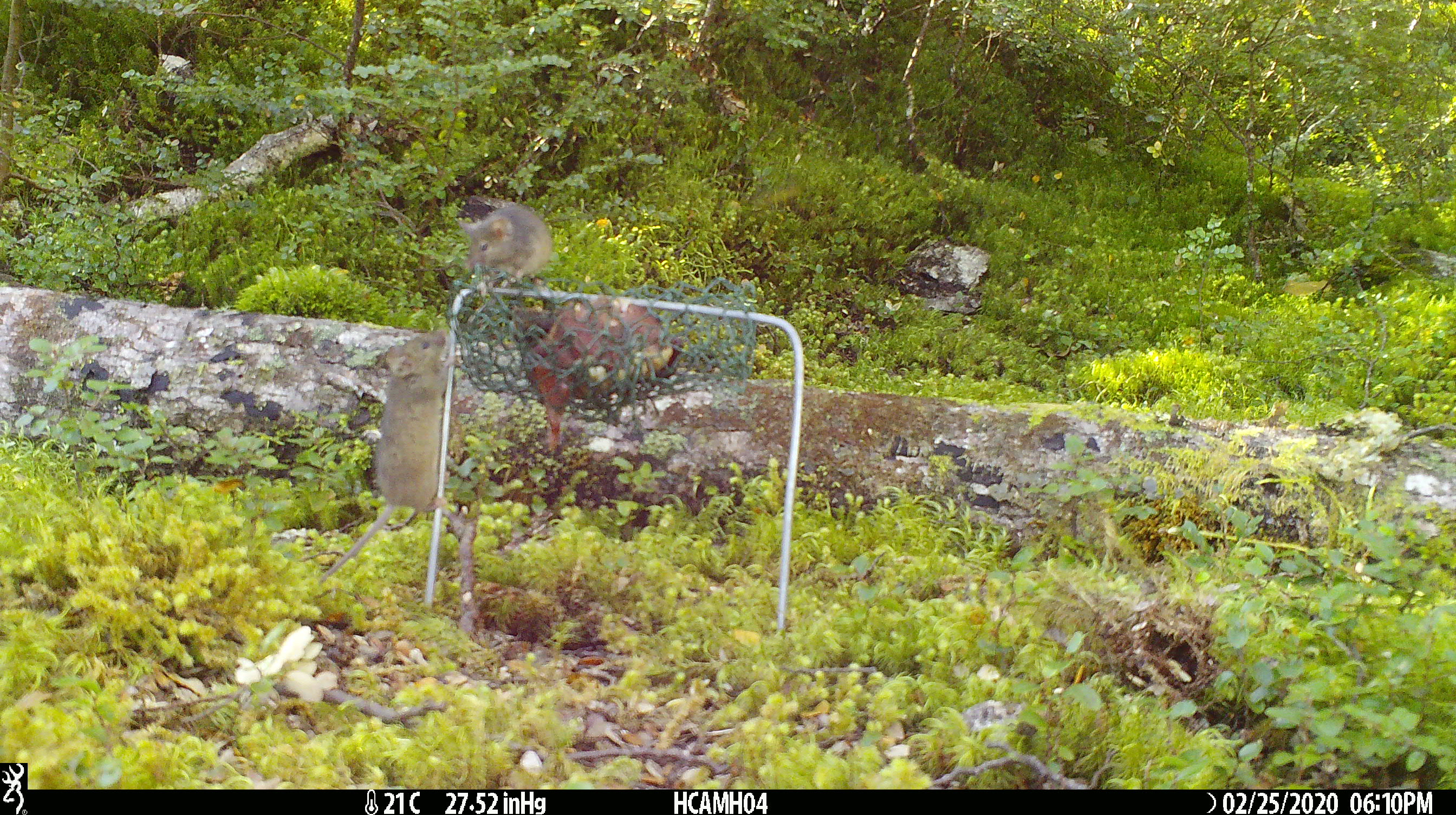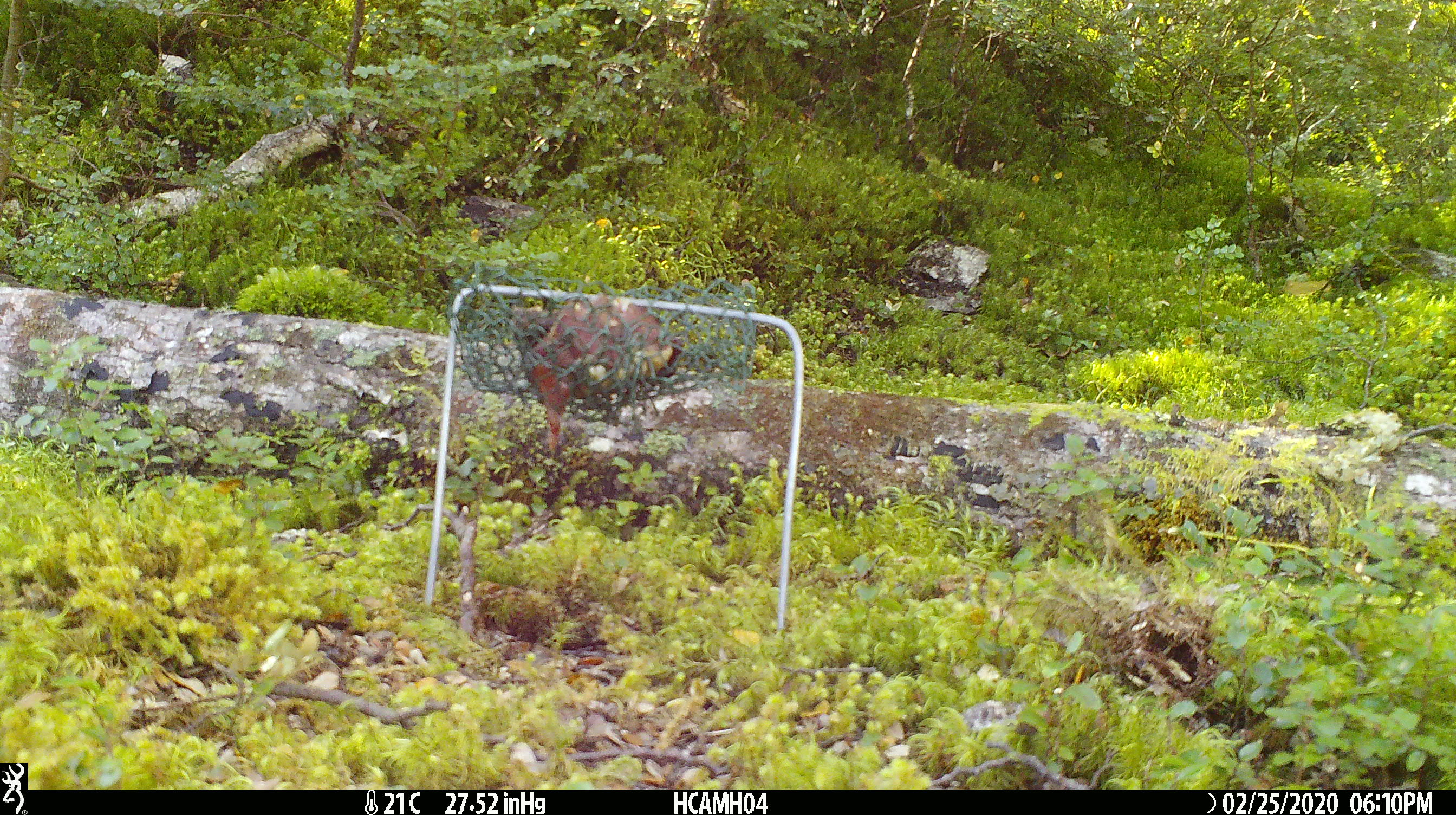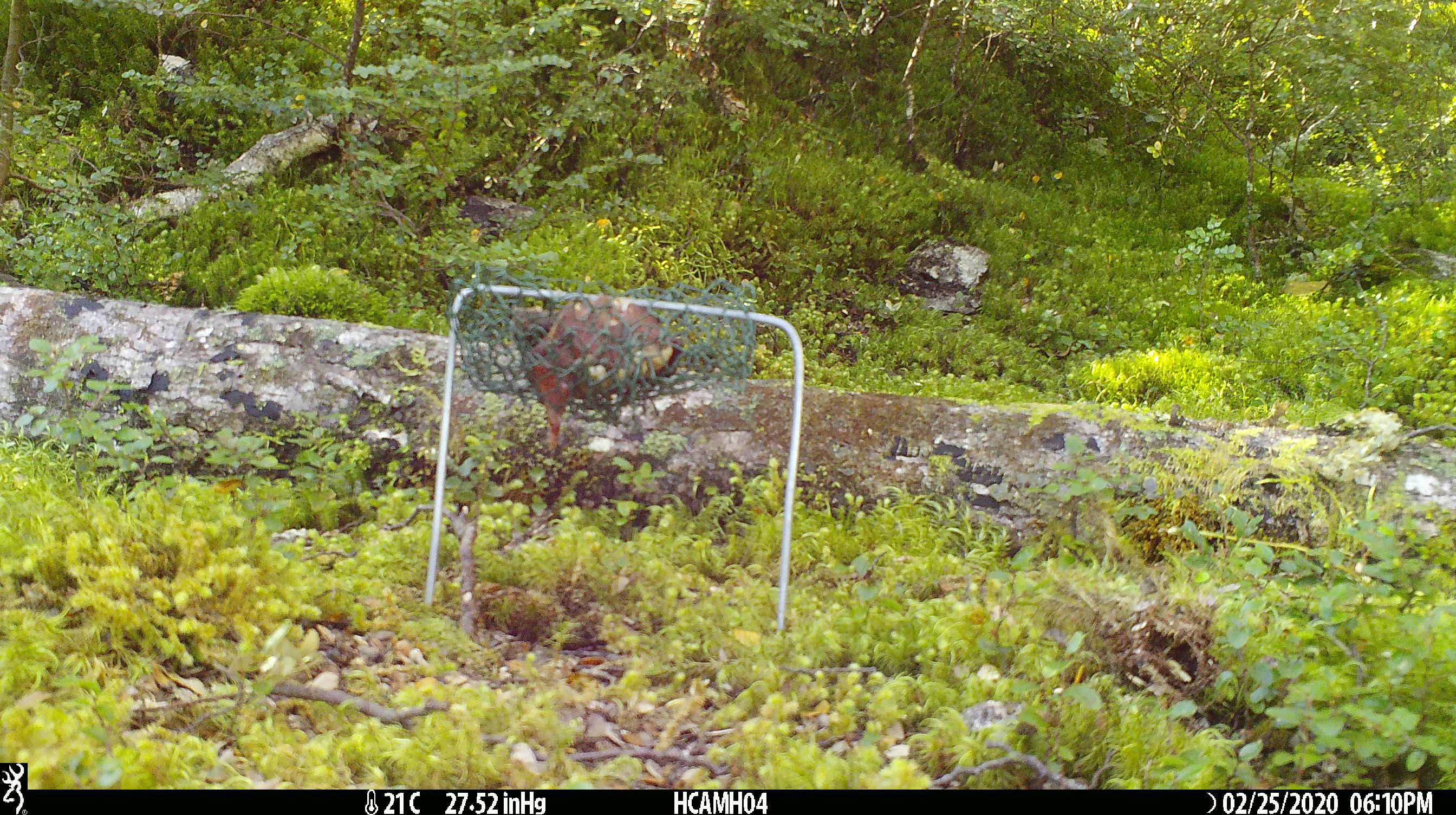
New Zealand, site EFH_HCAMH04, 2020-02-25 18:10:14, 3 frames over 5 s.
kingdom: Animalia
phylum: Chordata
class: Mammalia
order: Rodentia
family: Muridae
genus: Mus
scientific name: Mus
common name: mouse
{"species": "mouse (Mus)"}